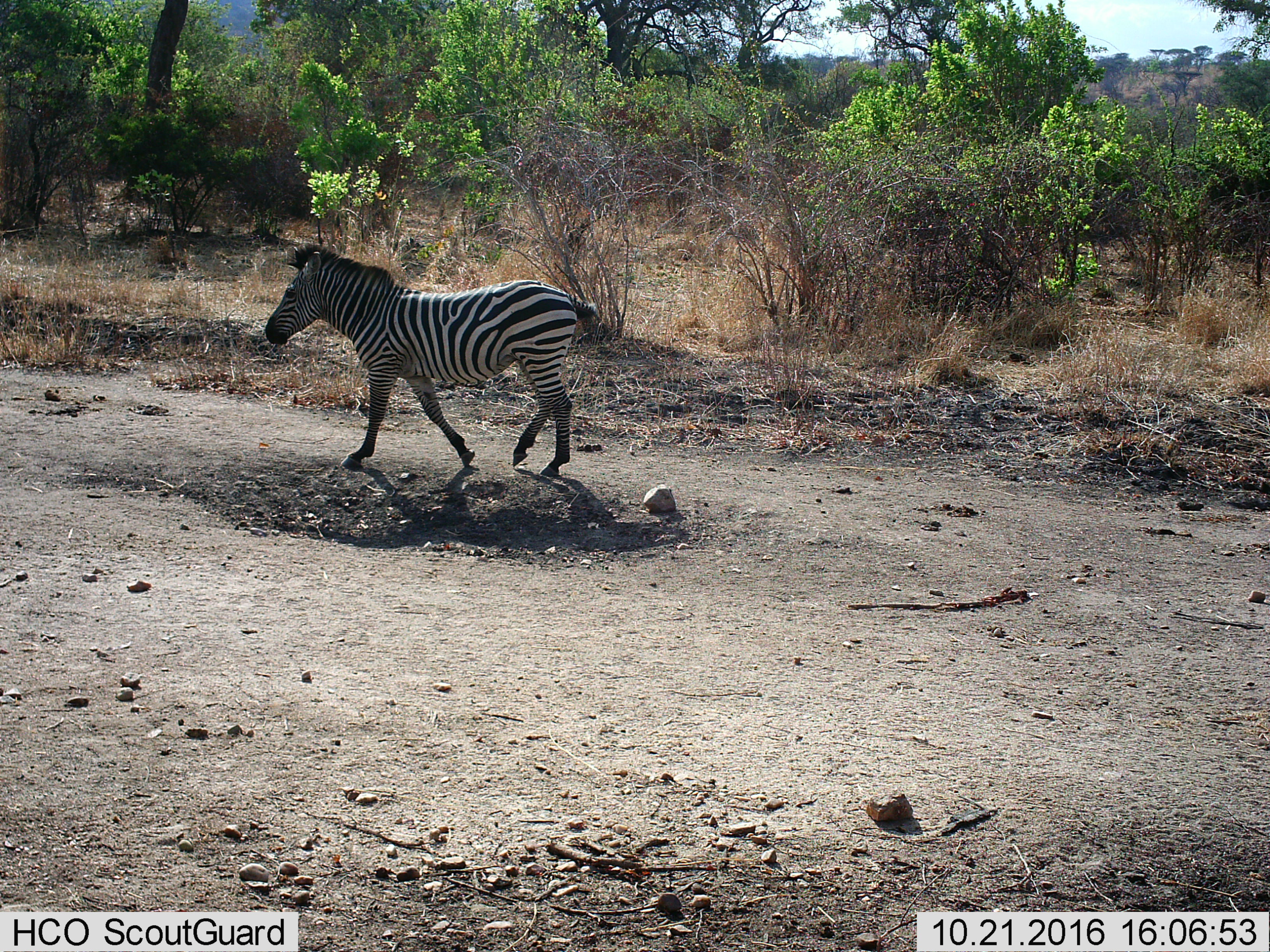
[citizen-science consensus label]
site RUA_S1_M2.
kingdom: Animalia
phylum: Chordata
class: Mammalia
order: Perissodactyla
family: Equidae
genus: Equus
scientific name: Equus quagga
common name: plains zebra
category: zebraplains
Zebraplains (plains zebra) (Equus quagga), count 1. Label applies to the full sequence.